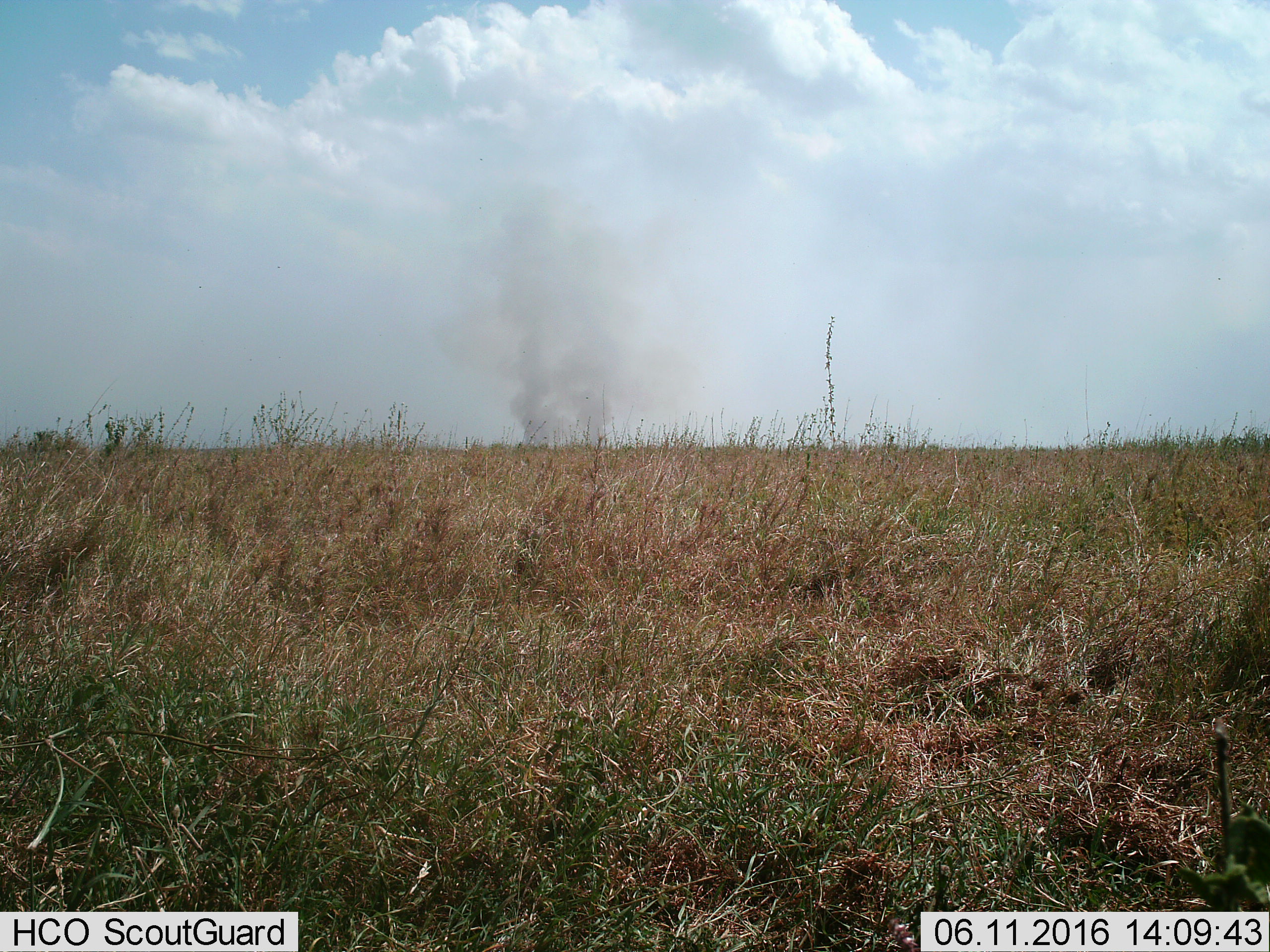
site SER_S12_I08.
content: unidentified animal